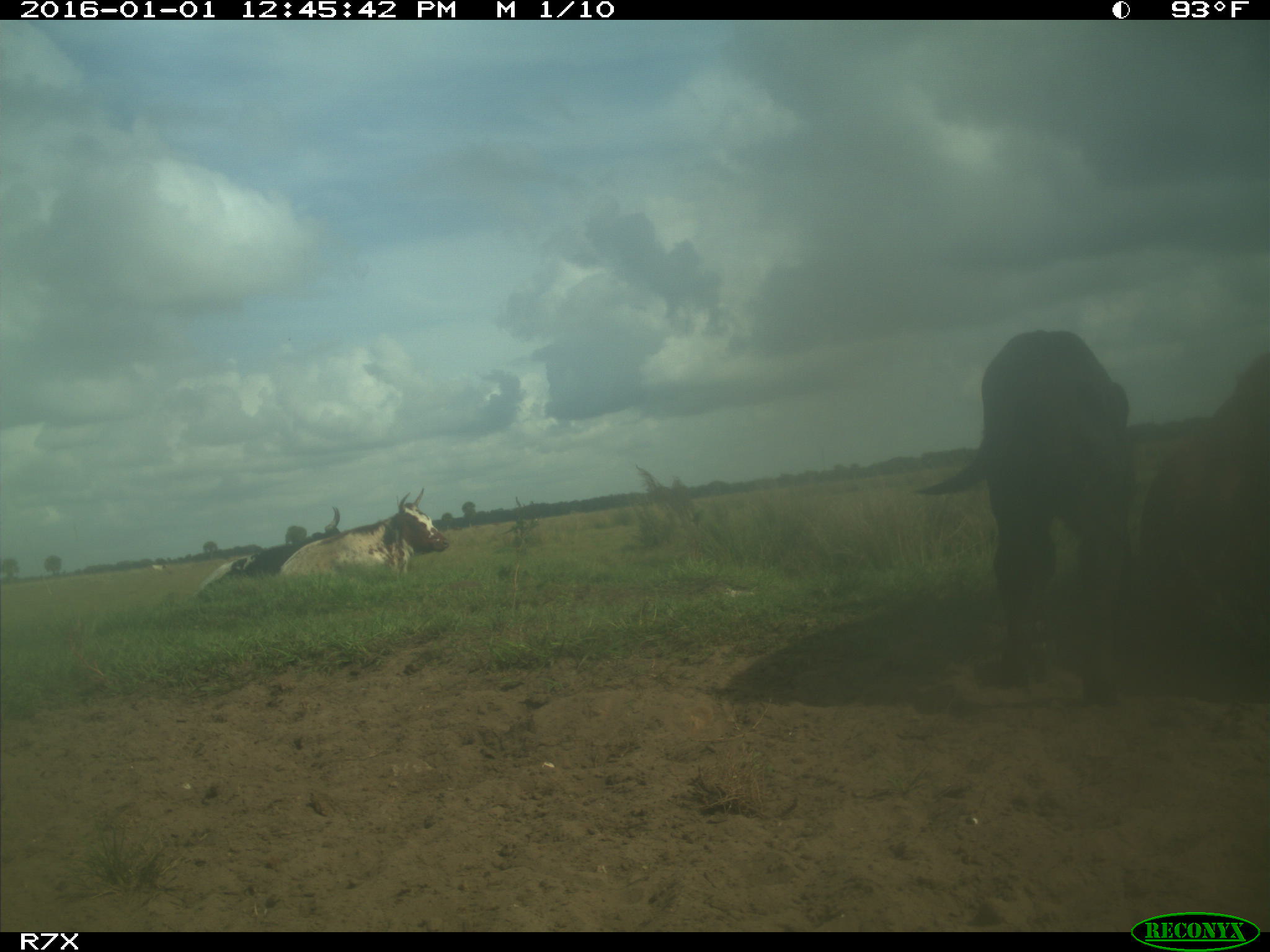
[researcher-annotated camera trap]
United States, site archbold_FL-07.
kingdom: Animalia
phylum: Chordata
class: Mammalia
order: Artiodactyla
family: Bovidae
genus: Bos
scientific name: Bos taurus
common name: domestic cow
Bos taurus (domestic cow).